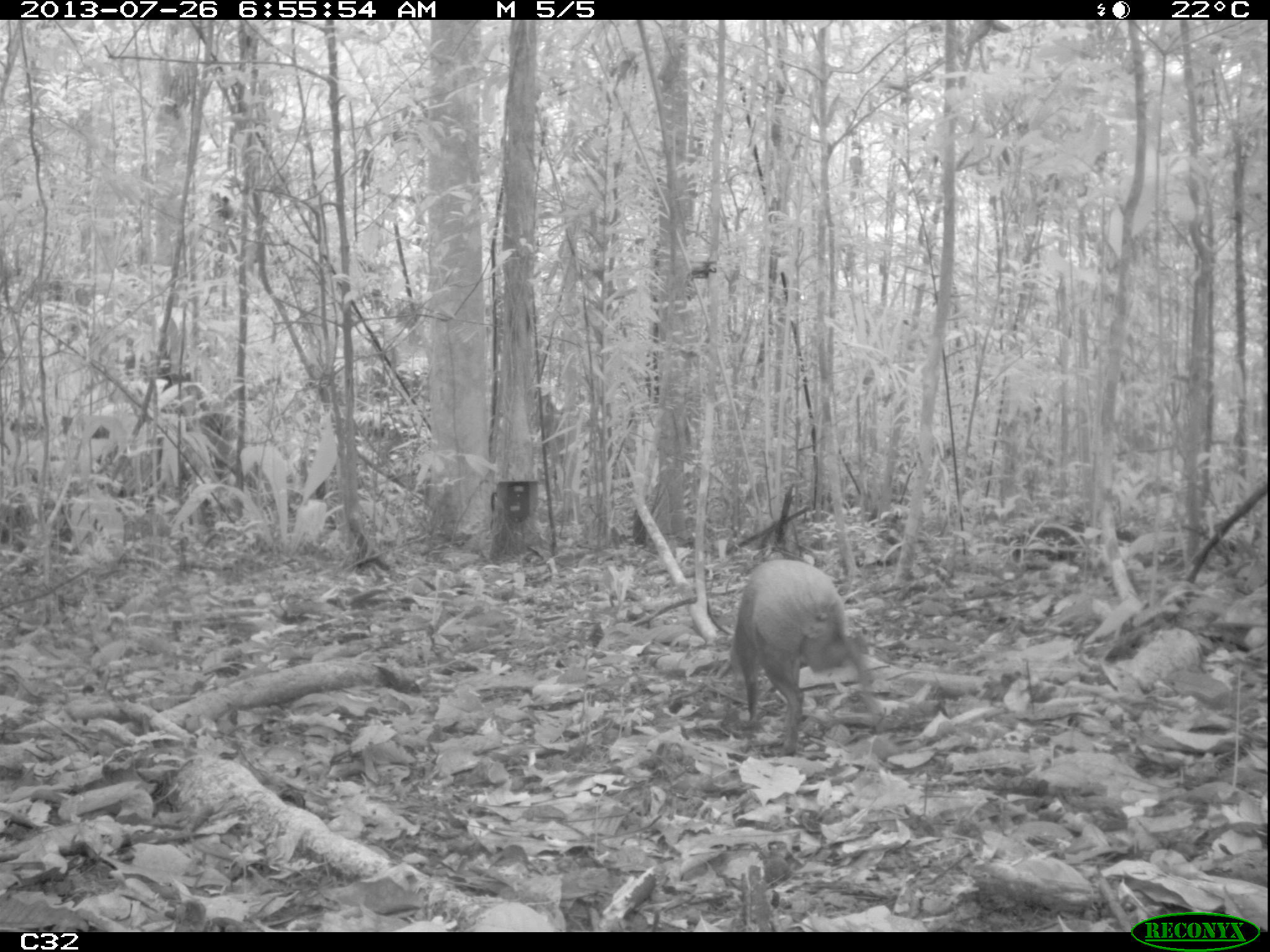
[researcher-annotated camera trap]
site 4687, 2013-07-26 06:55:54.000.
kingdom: Animalia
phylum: Chordata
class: Mammalia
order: Rodentia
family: Dasyproctidae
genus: Dasyprocta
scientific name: Dasyprocta leporina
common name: red-rumped agouti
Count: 1.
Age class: adult.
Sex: male.